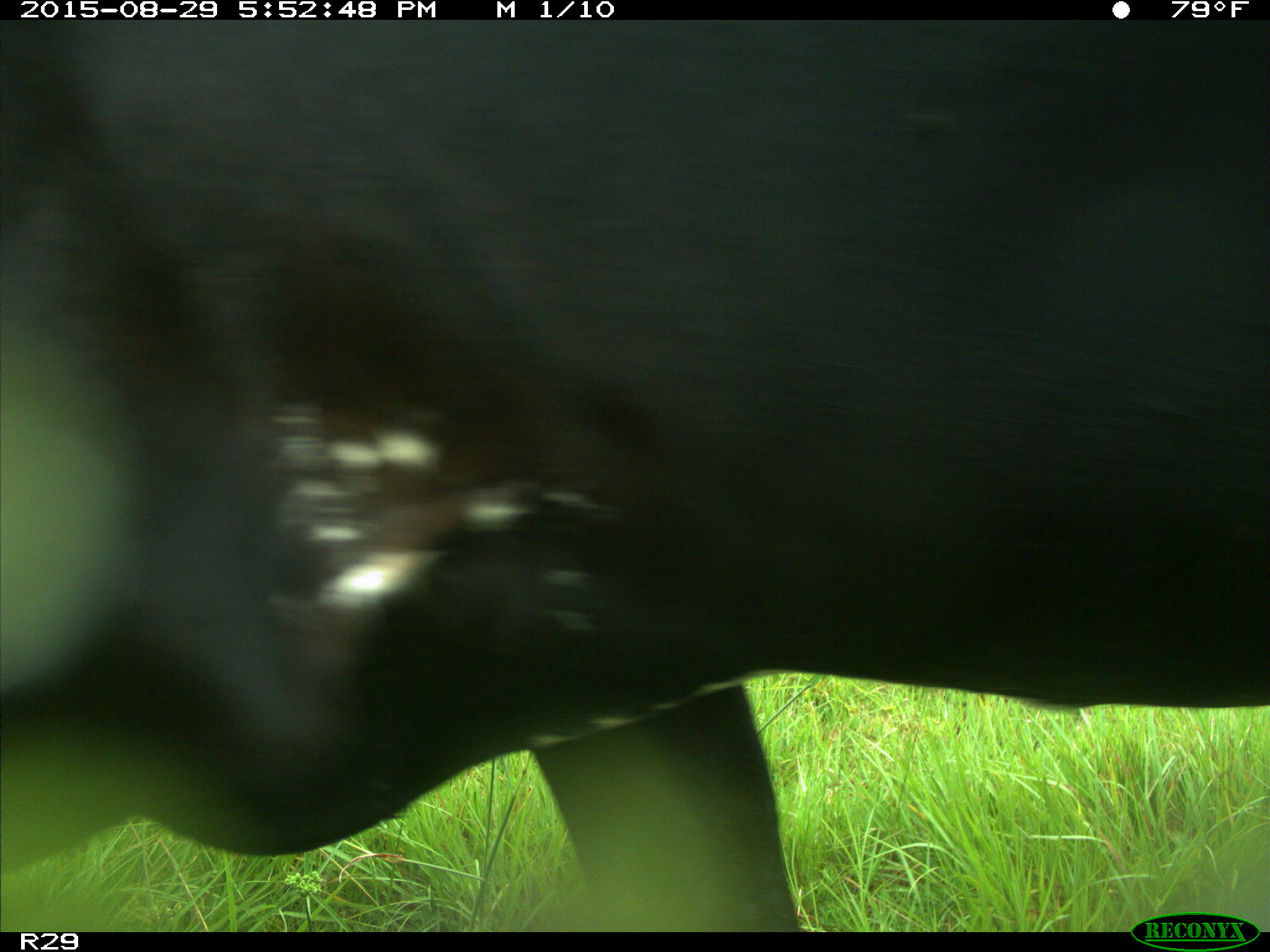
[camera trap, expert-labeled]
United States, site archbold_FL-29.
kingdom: Animalia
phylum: Chordata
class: Mammalia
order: Artiodactyla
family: Bovidae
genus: Bos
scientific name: Bos taurus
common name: domestic cow